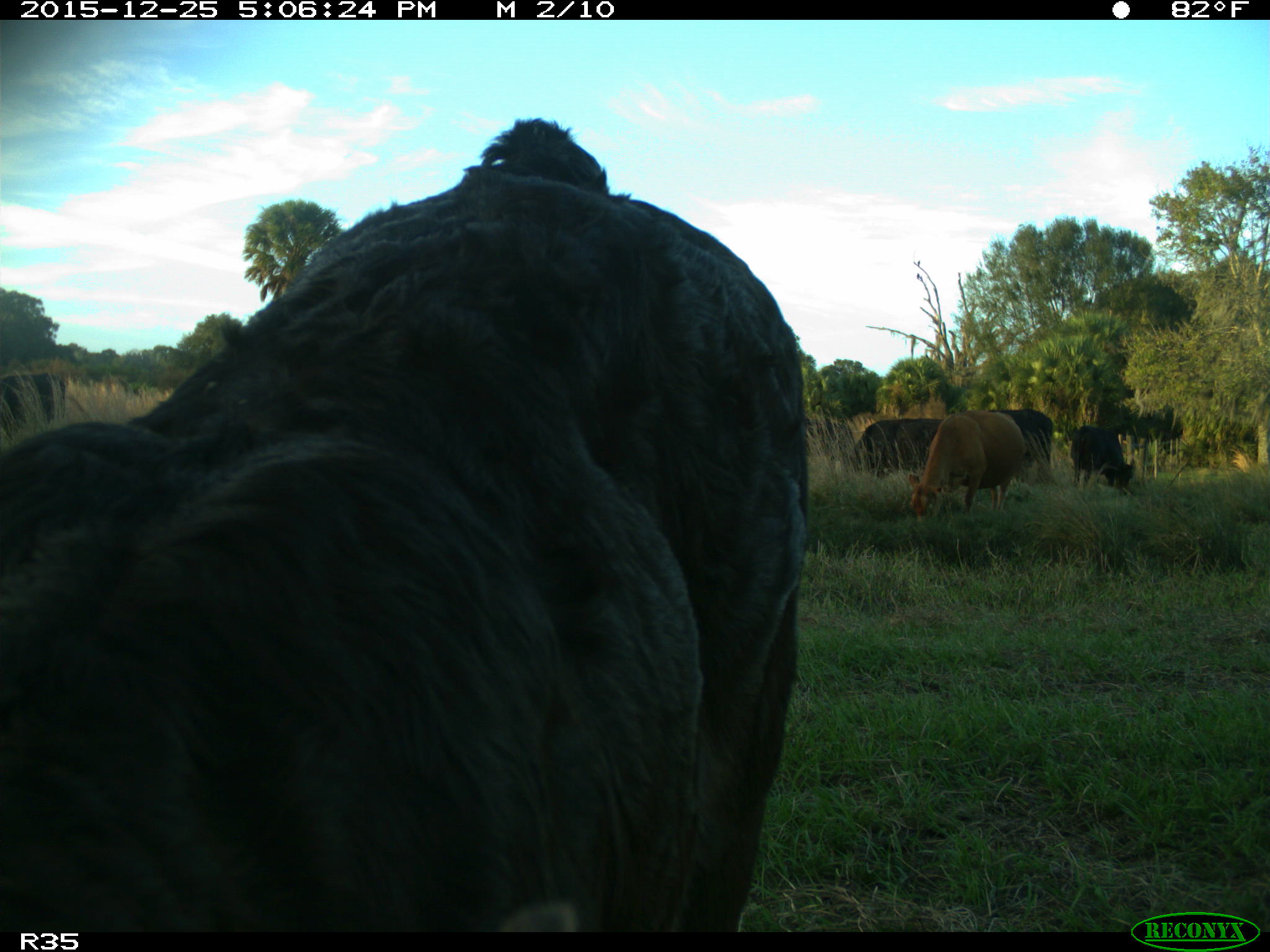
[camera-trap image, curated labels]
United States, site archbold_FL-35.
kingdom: Animalia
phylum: Chordata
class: Mammalia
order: Artiodactyla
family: Bovidae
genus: Bos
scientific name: Bos taurus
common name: domestic cow